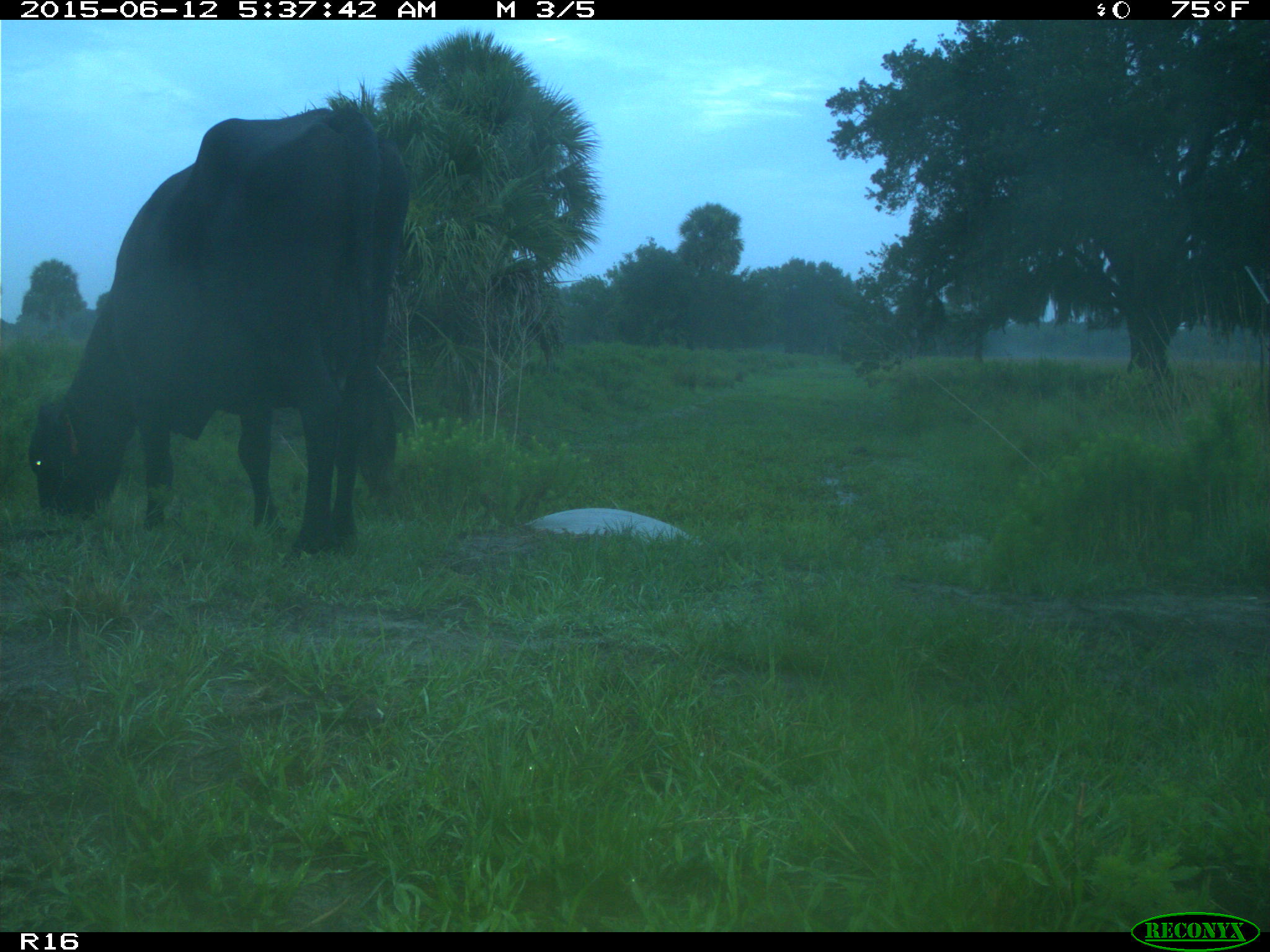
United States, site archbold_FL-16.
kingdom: Animalia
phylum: Chordata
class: Mammalia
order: Artiodactyla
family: Bovidae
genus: Bos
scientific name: Bos taurus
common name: domestic cow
Bos taurus (domestic cow).